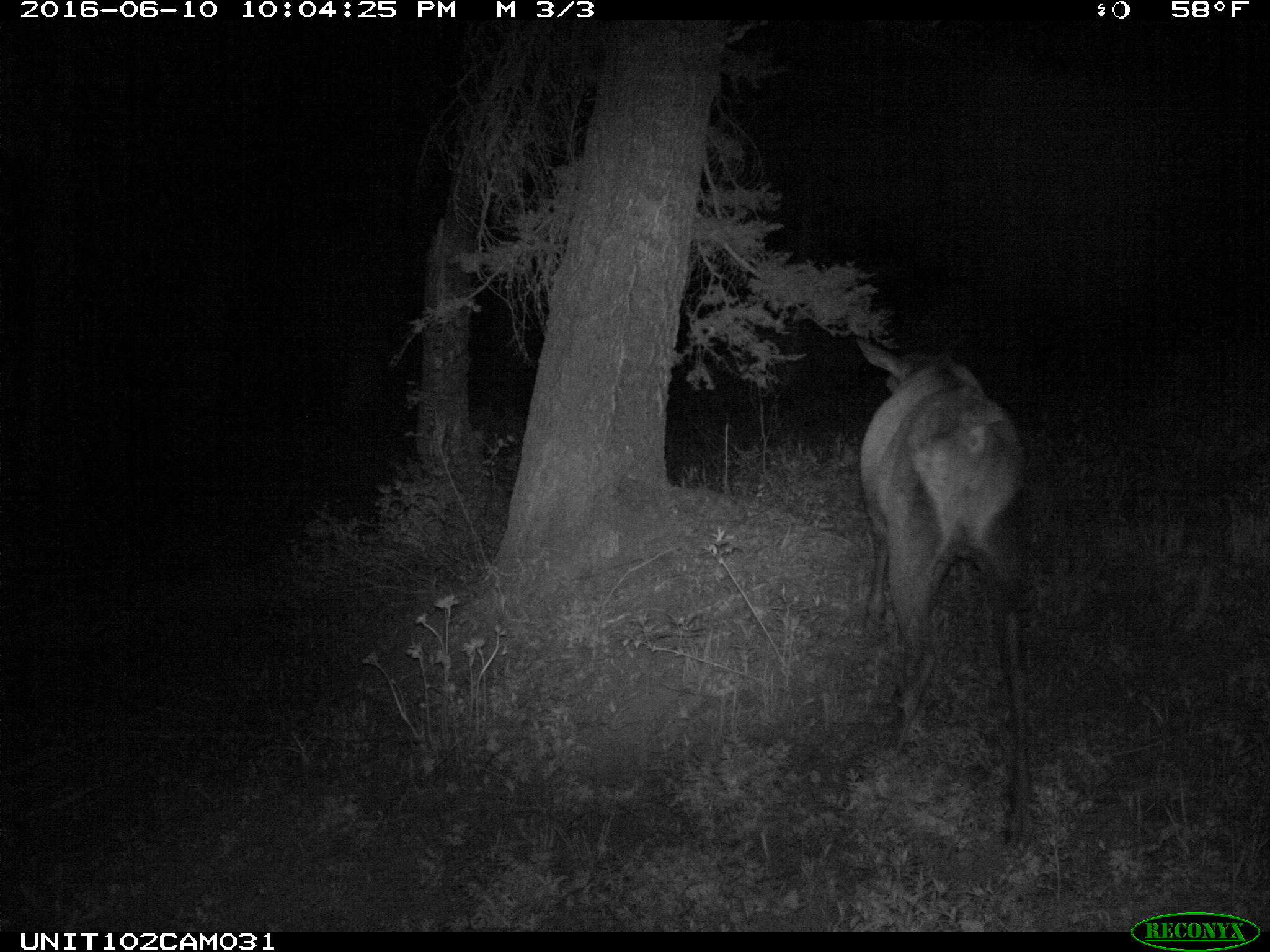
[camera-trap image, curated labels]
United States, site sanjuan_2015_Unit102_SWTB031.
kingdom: Animalia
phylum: Chordata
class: Mammalia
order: Artiodactyla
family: Cervidae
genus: Cervus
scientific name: Cervus elaphus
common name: red deer